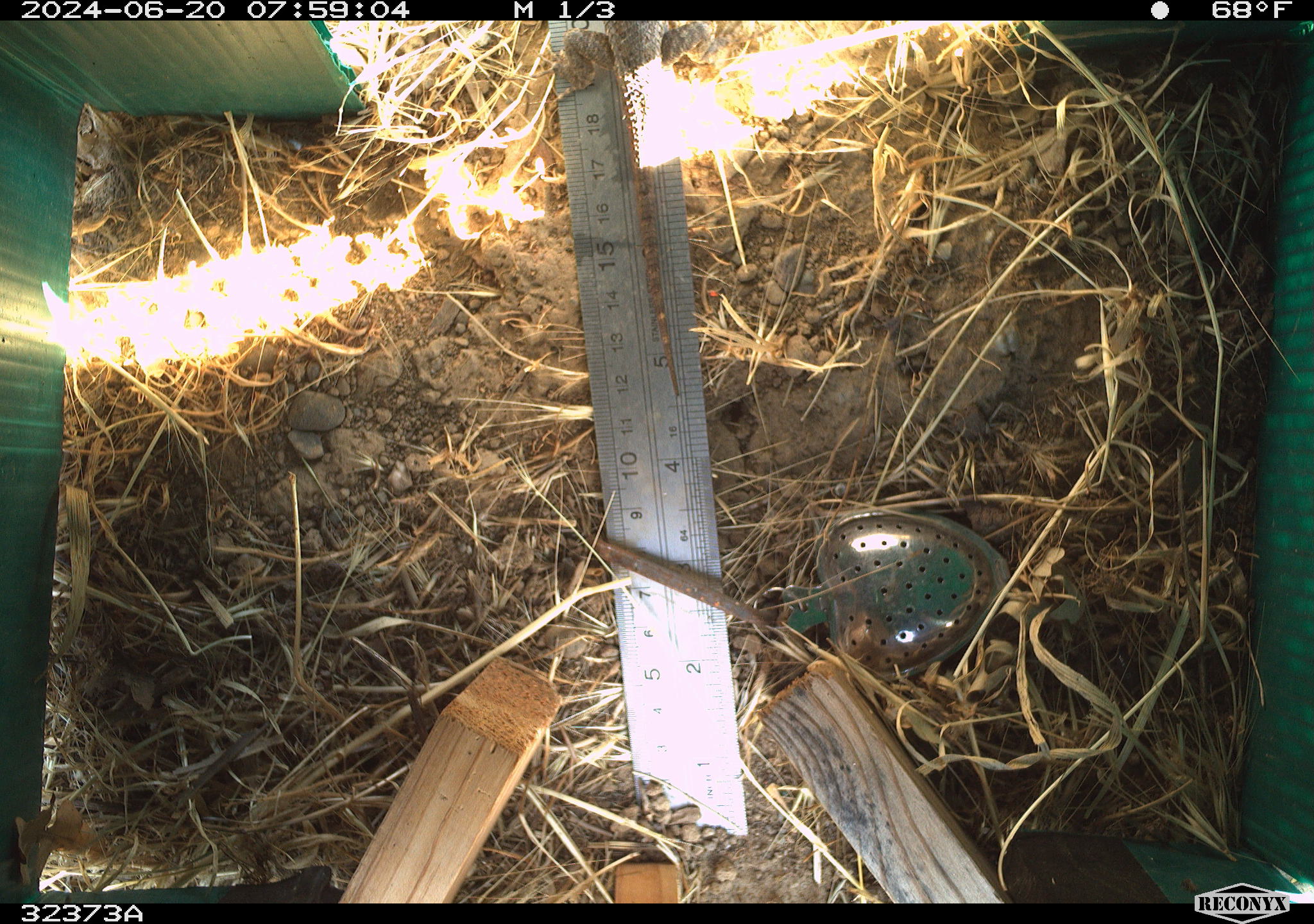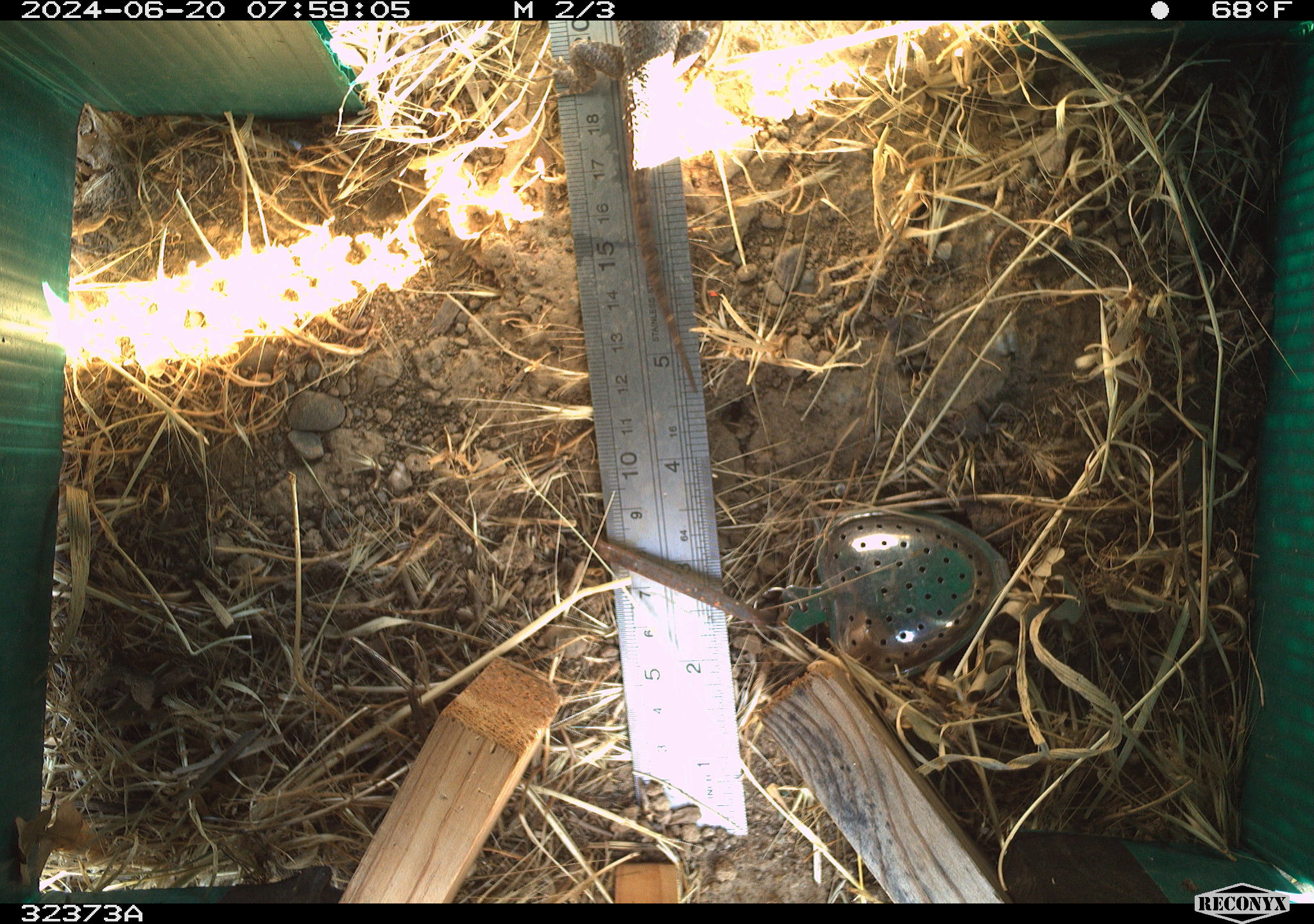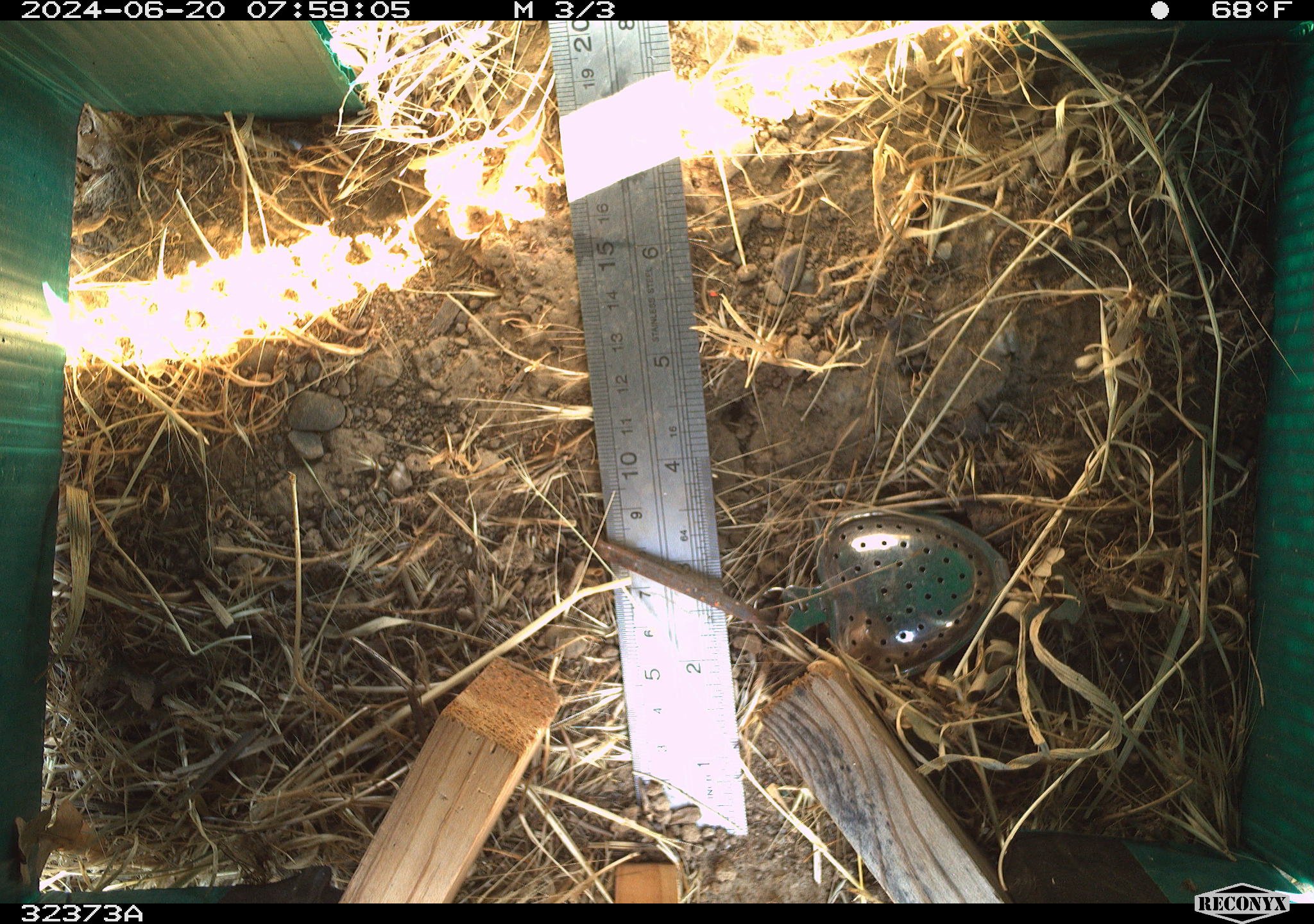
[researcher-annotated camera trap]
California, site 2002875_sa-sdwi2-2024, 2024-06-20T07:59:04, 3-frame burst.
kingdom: Animalia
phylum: Chordata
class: Reptilia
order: Squamata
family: Phrynosomatidae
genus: Sceloporus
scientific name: Sceloporus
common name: spiny lizards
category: sceloporus species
Sceloporus species (spiny lizards) (Sceloporus).